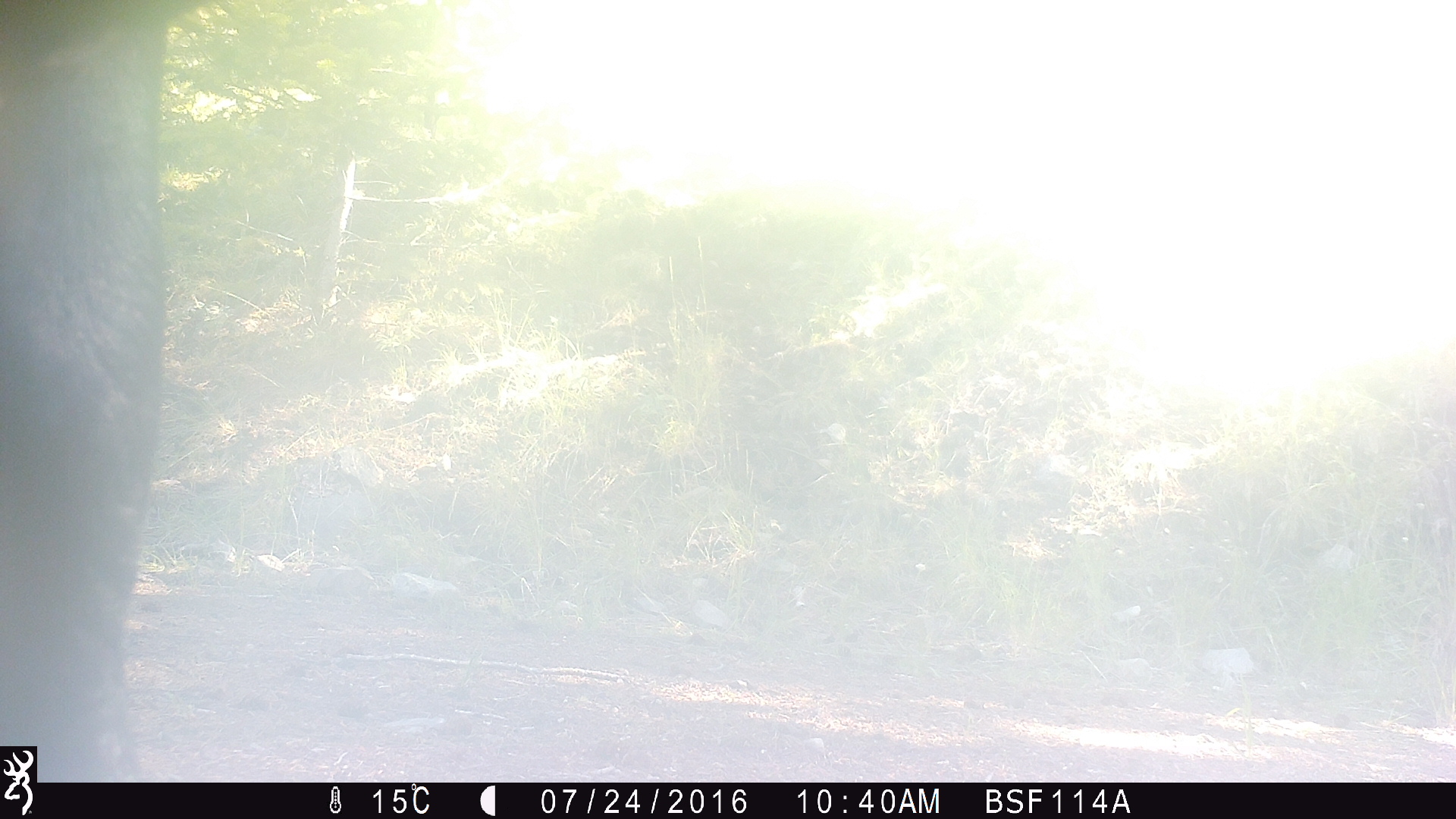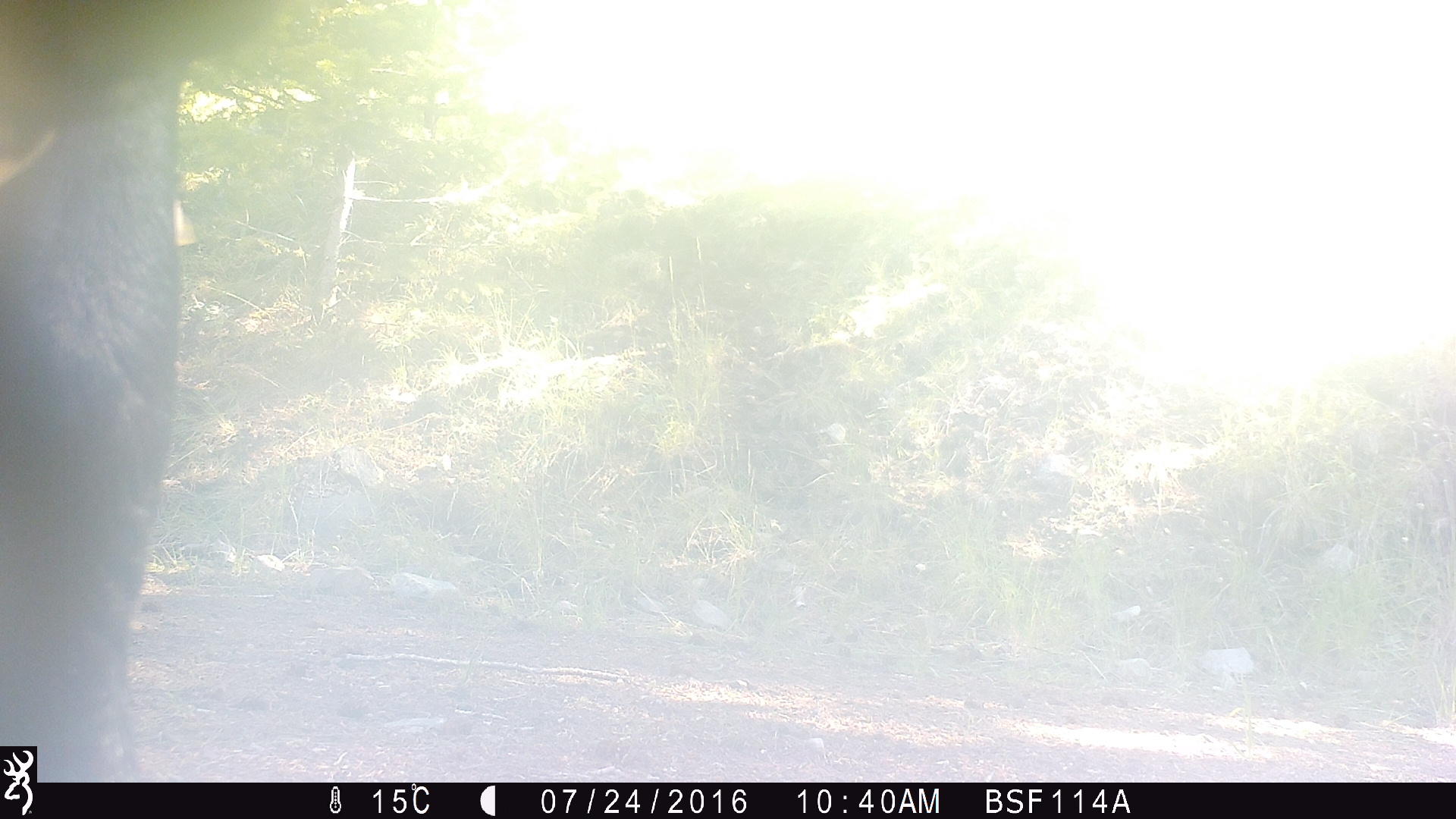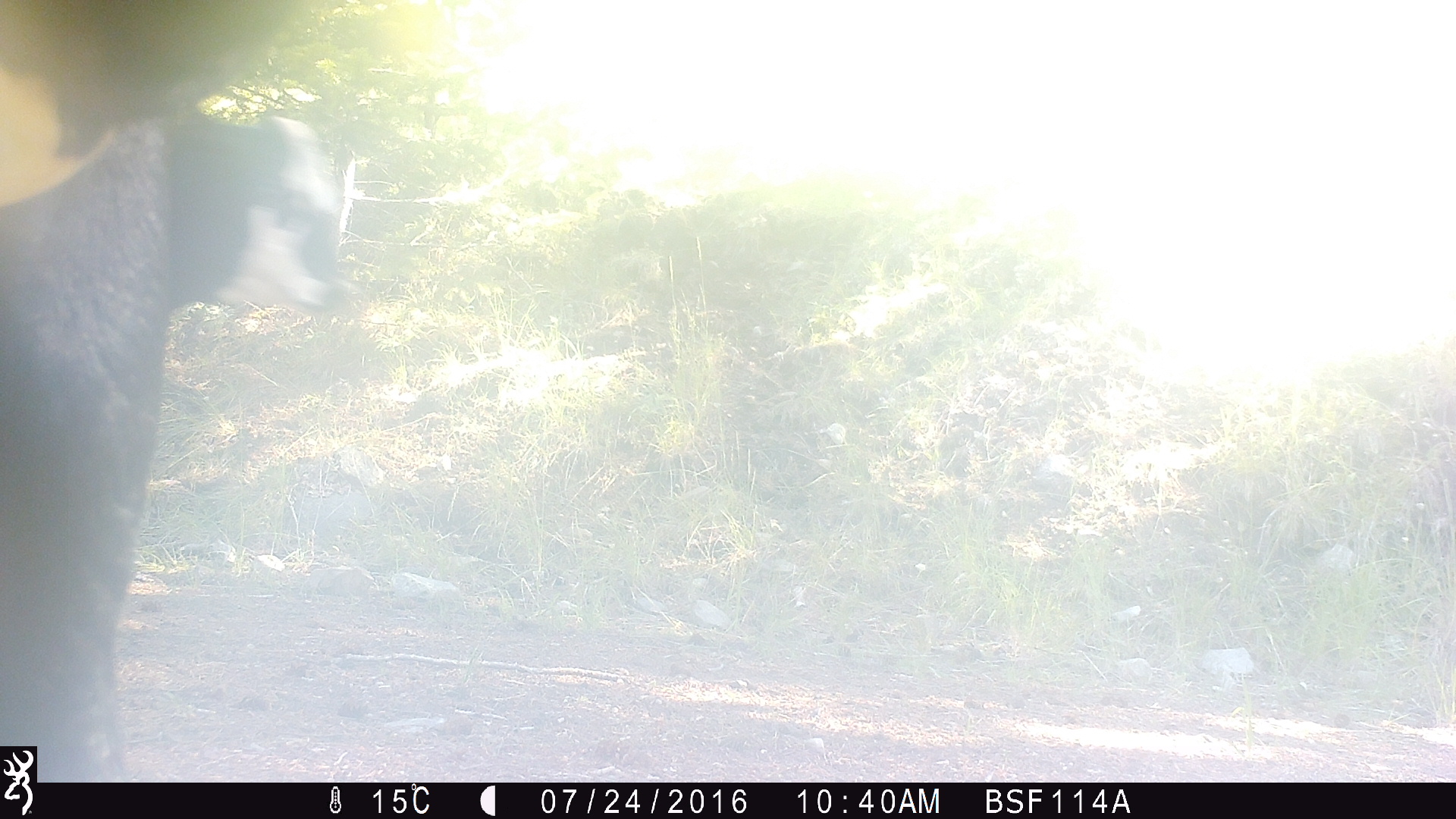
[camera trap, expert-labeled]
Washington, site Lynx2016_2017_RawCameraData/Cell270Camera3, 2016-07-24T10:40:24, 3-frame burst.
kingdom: Animalia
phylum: Chordata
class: Mammalia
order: Artiodactyla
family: Bovidae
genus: Bos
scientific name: Bos taurus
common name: domestic cattle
Domestic cattle (Bos taurus). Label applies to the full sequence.